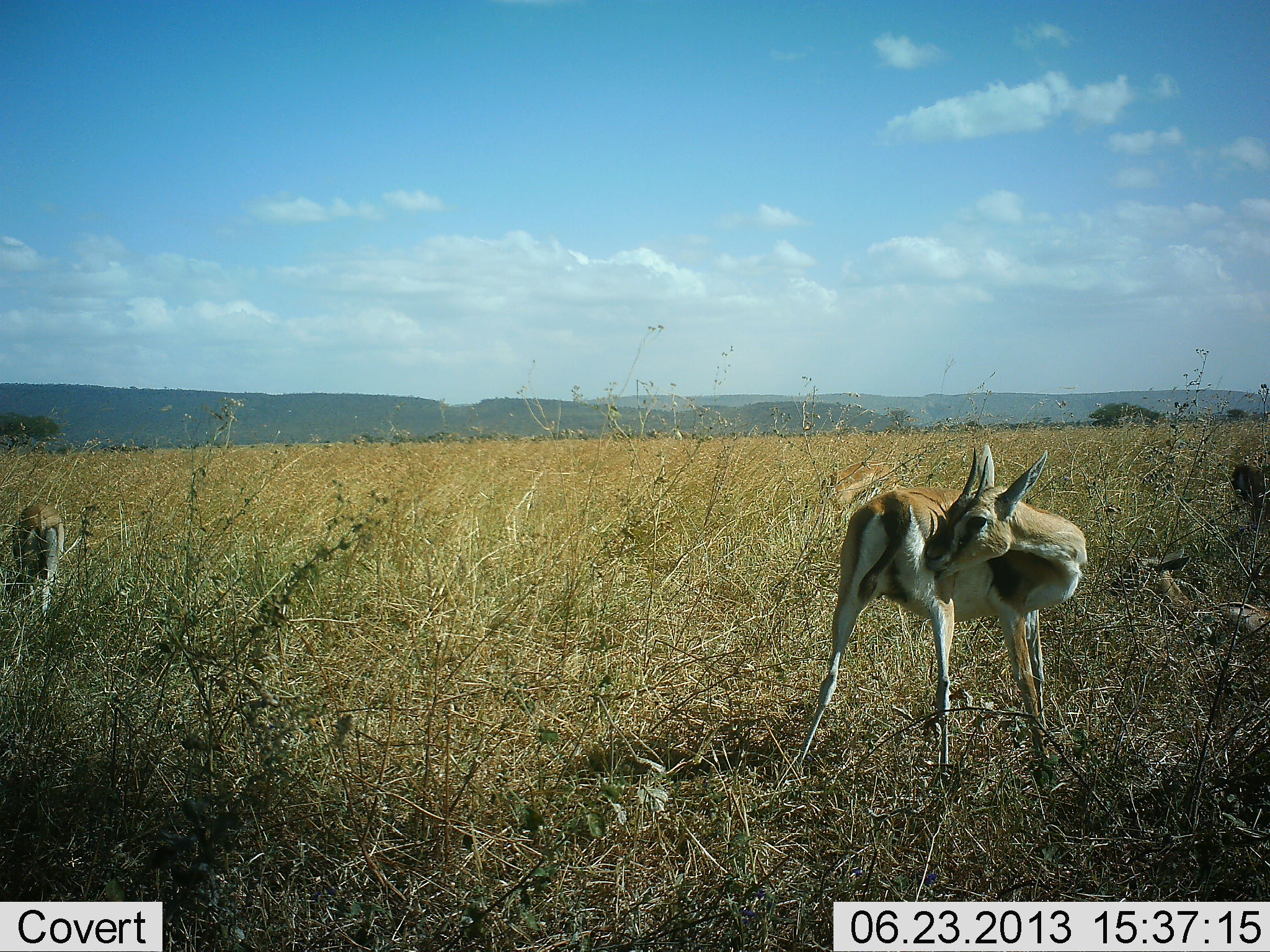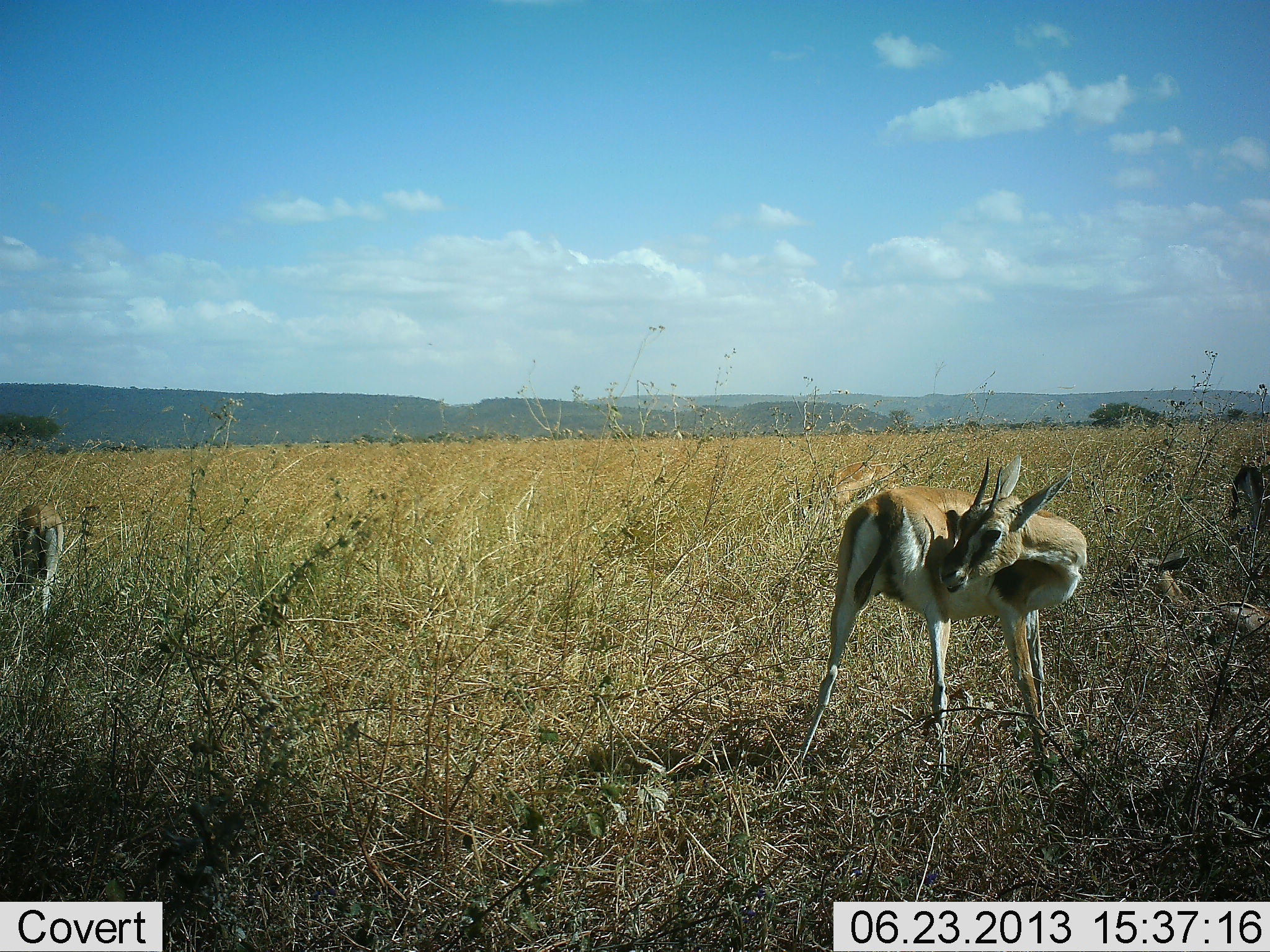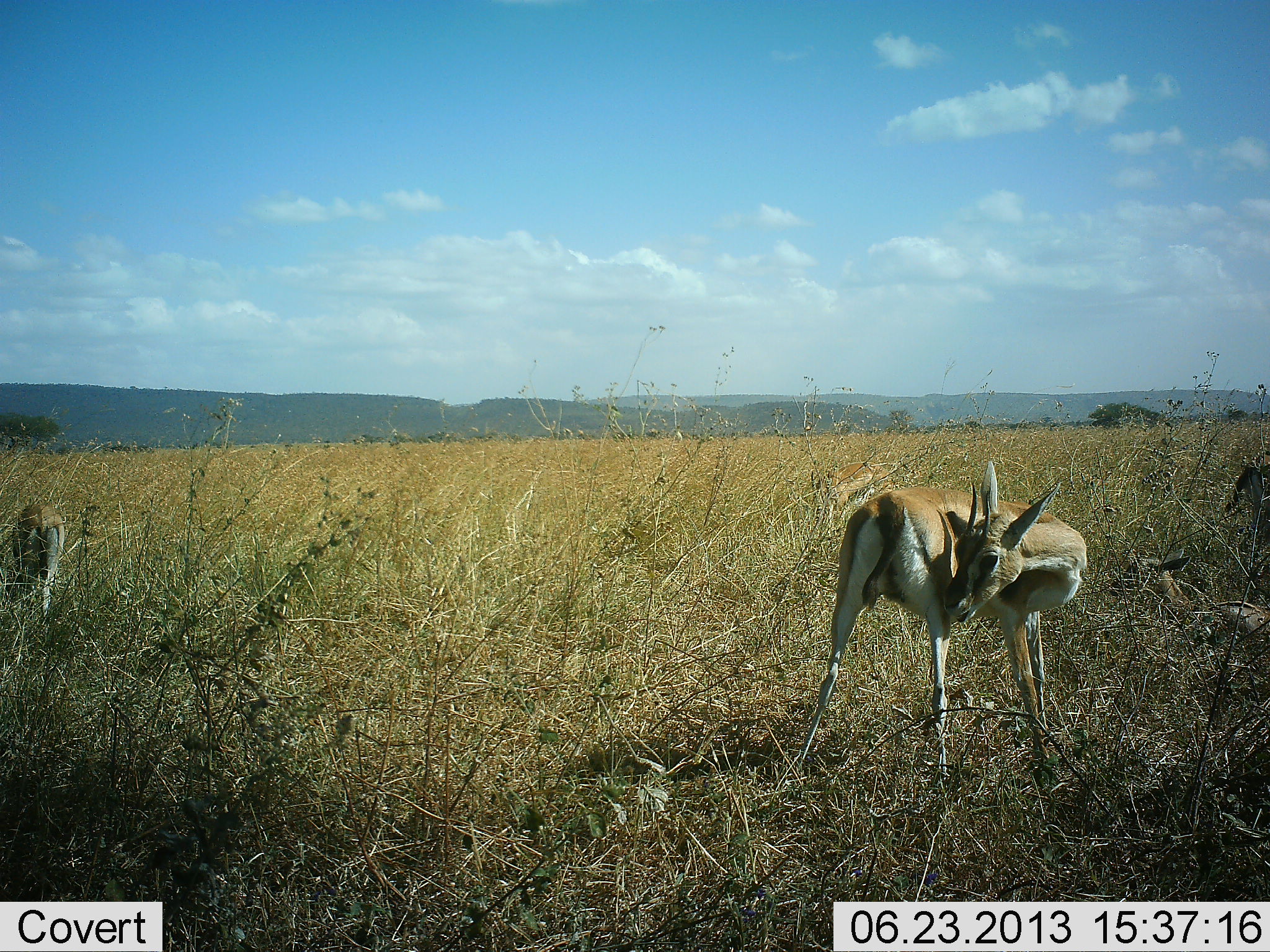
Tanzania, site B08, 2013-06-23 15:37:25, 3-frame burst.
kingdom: Animalia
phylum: Chordata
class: Mammalia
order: Artiodactyla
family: Bovidae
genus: Eudorcas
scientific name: Eudorcas thomsonii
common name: thomson's gazelle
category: gazellethomsons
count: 2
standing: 76%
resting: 36%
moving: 20%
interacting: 0%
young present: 0%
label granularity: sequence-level